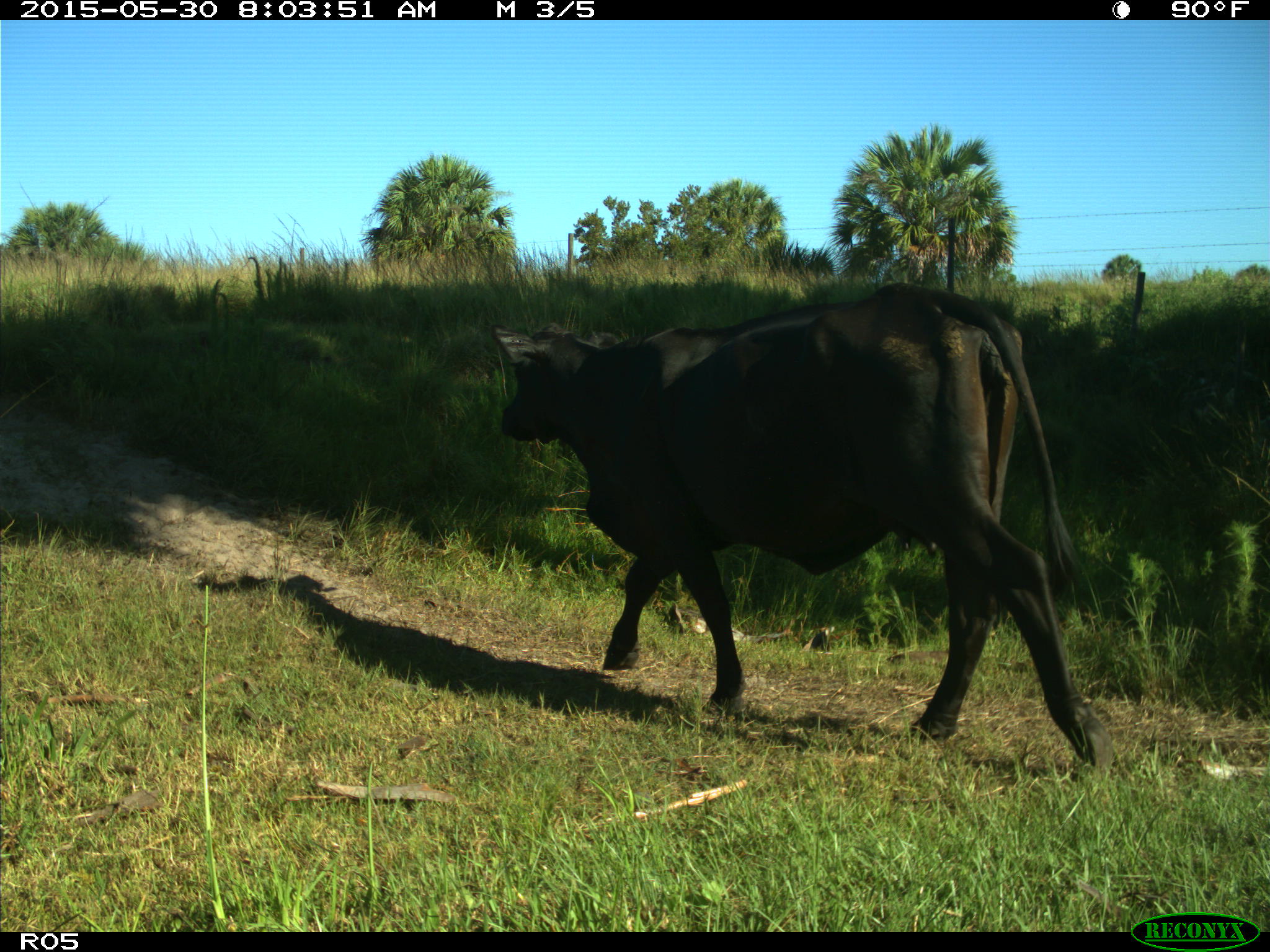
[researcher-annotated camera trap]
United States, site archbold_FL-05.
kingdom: Animalia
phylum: Chordata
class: Mammalia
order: Artiodactyla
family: Bovidae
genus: Bos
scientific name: Bos taurus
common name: domestic cow